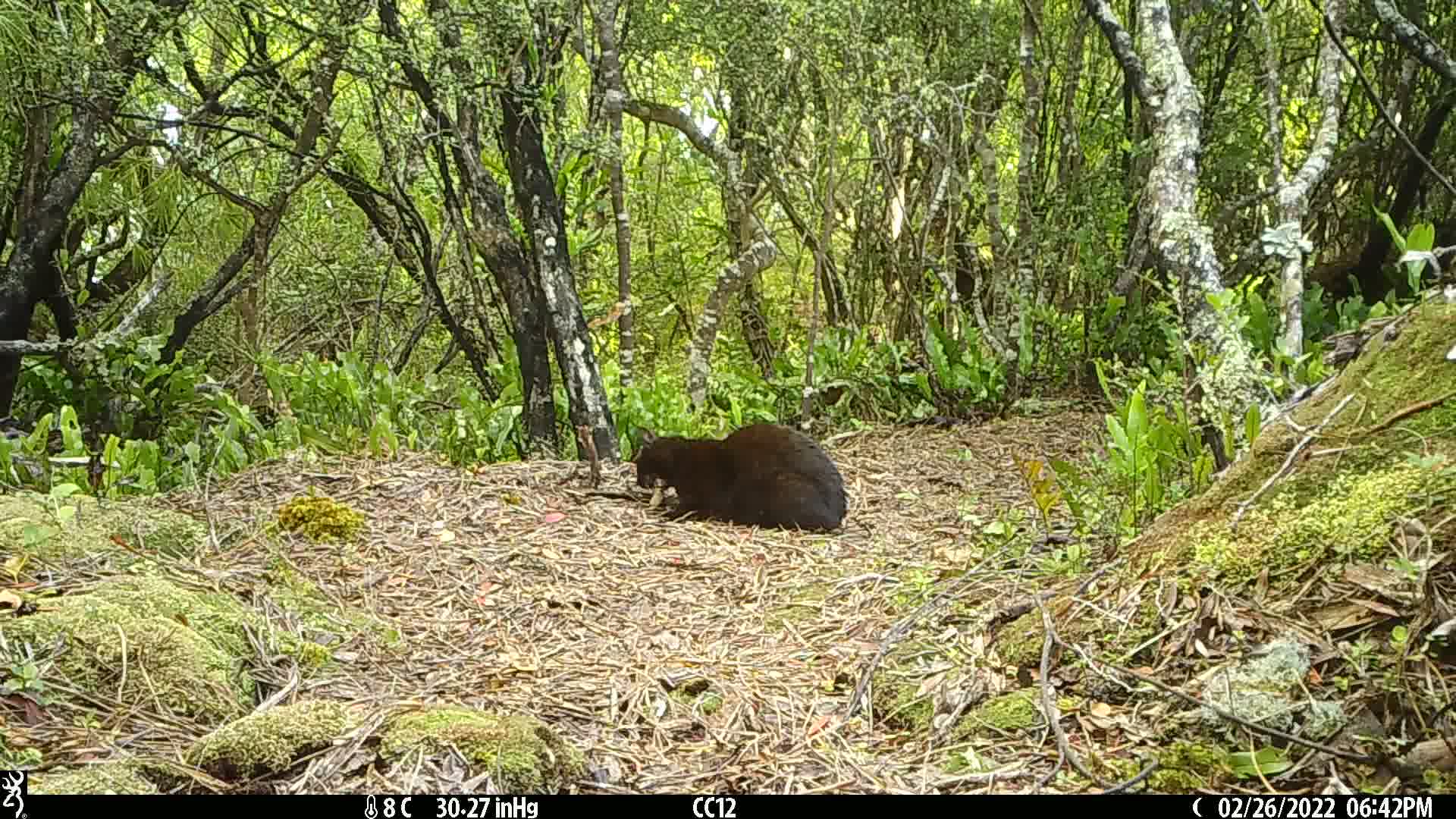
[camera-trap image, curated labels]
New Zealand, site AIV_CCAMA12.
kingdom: Animalia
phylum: Chordata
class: Mammalia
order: Carnivora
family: Felidae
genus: Felis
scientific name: Felis catus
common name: domestic cat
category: cat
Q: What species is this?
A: Cat (domestic cat) (Felis catus).